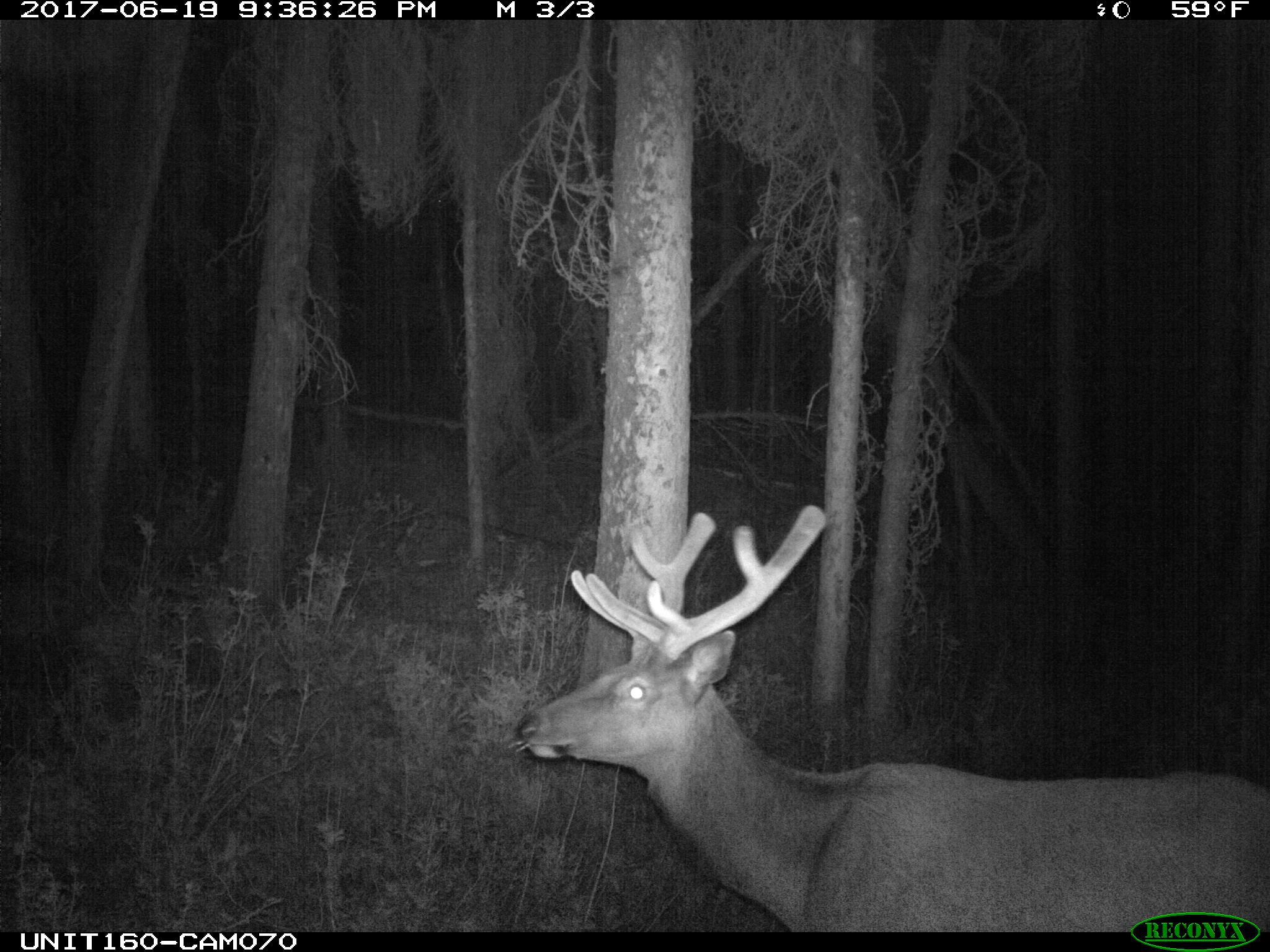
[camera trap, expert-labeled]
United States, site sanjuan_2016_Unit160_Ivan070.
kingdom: Animalia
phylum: Chordata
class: Mammalia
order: Artiodactyla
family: Cervidae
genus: Cervus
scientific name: Cervus elaphus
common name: red deer